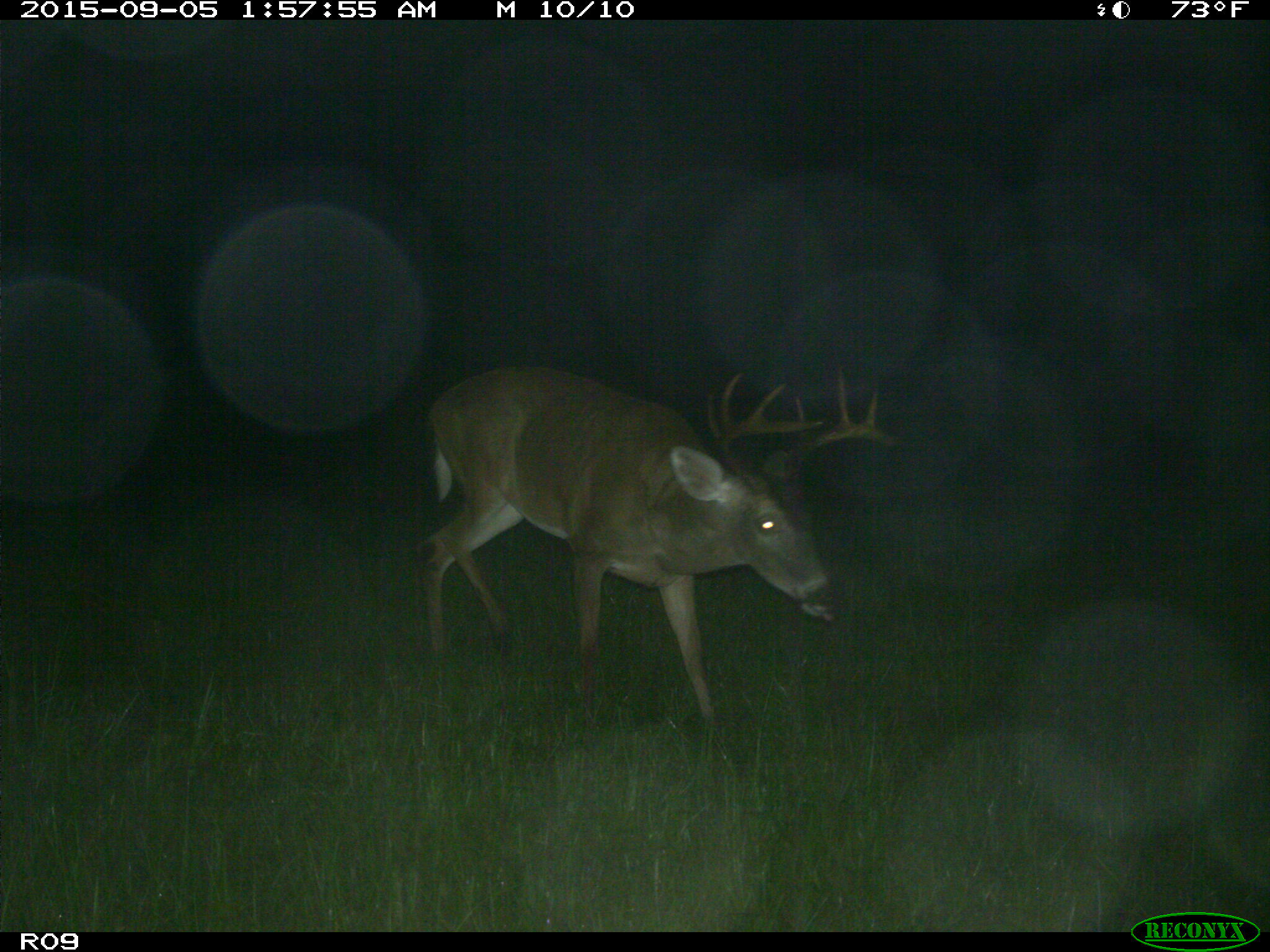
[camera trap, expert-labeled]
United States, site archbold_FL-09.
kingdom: Animalia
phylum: Chordata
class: Mammalia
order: Artiodactyla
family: Cervidae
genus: Odocoileus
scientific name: Odocoileus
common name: deer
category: unidentified deer